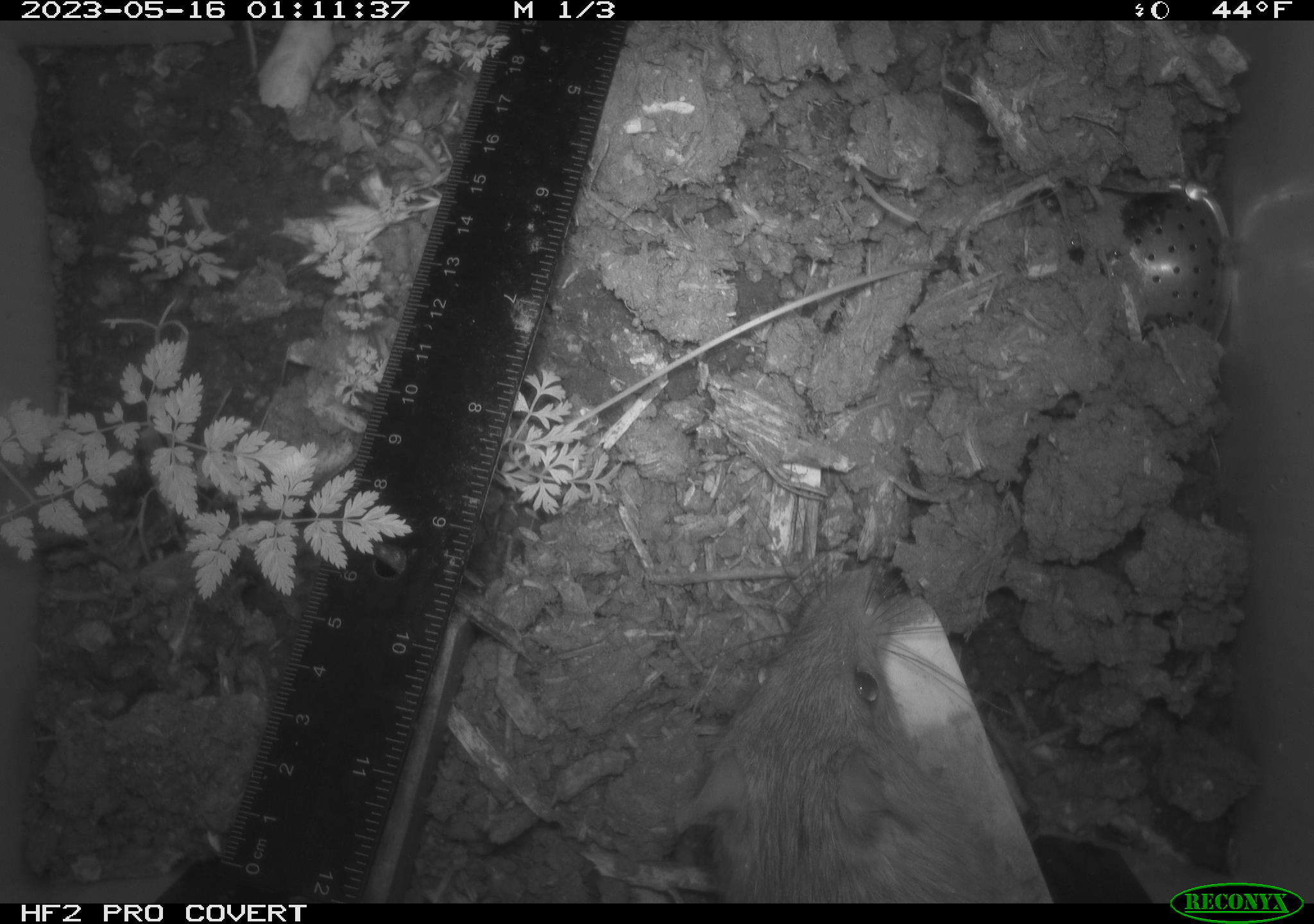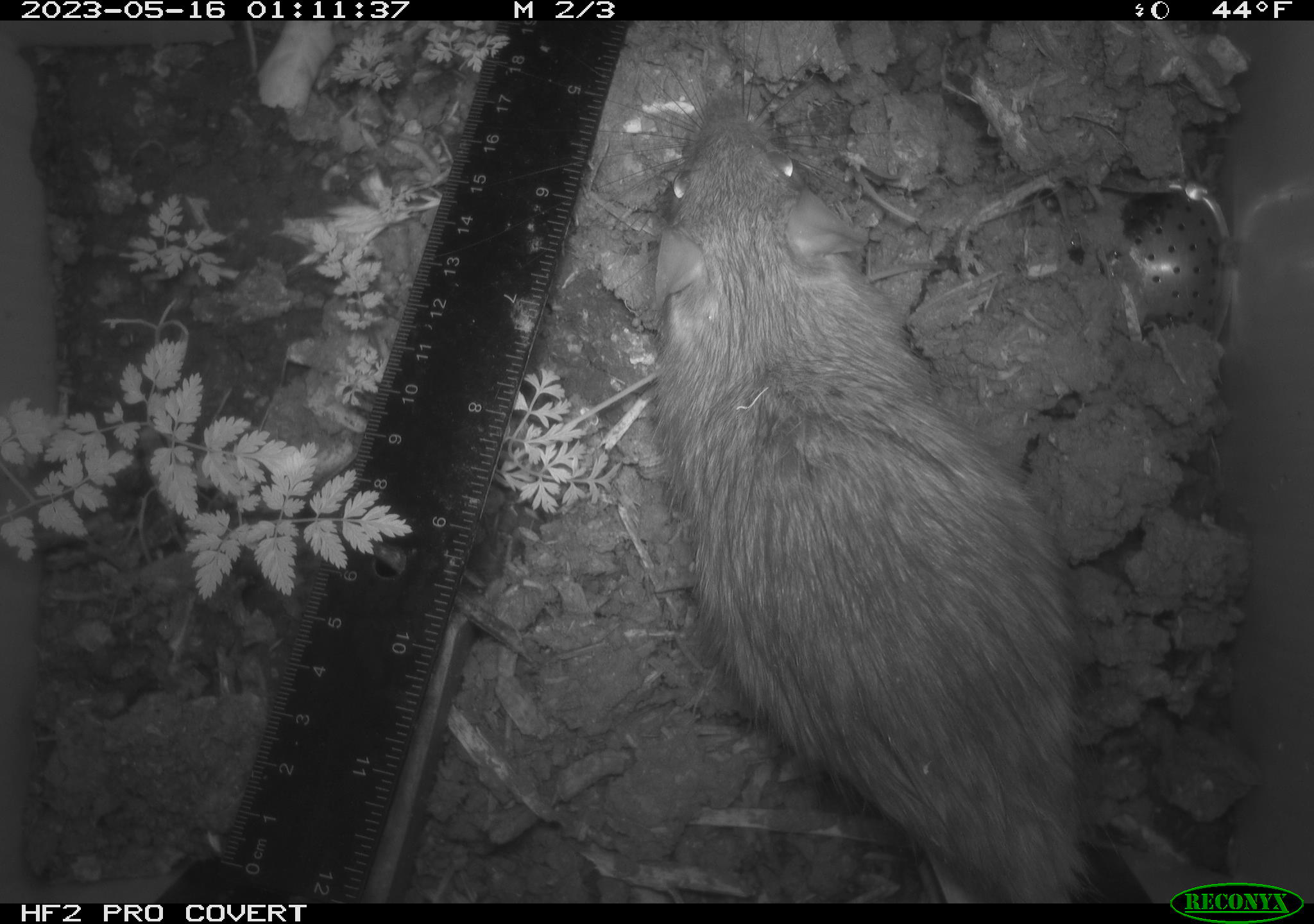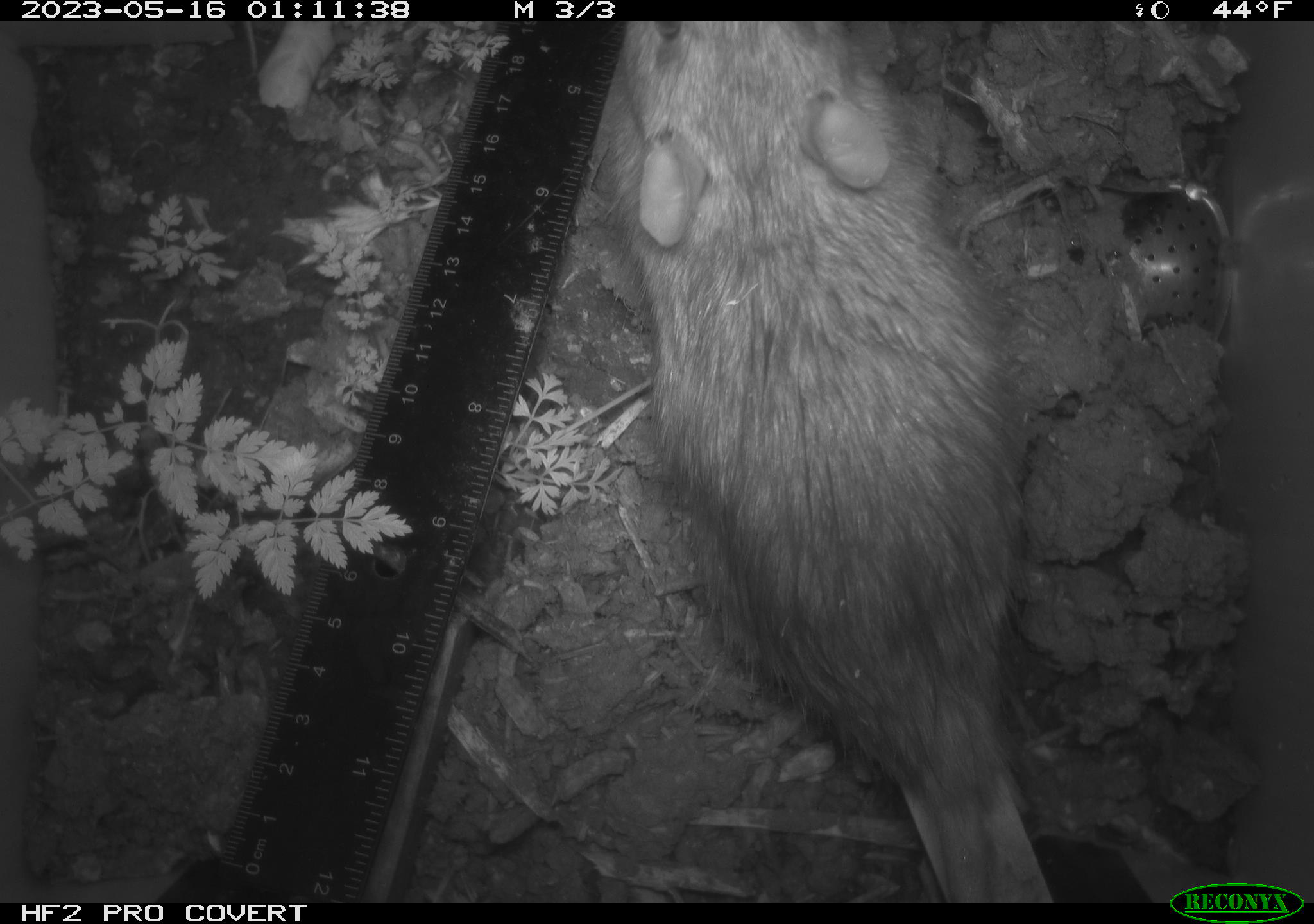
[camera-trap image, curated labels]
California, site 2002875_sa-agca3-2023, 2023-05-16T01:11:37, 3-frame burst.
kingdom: Animalia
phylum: Chordata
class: Mammalia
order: Rodentia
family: Muridae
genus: Rattus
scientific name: Rattus rattus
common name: house rat